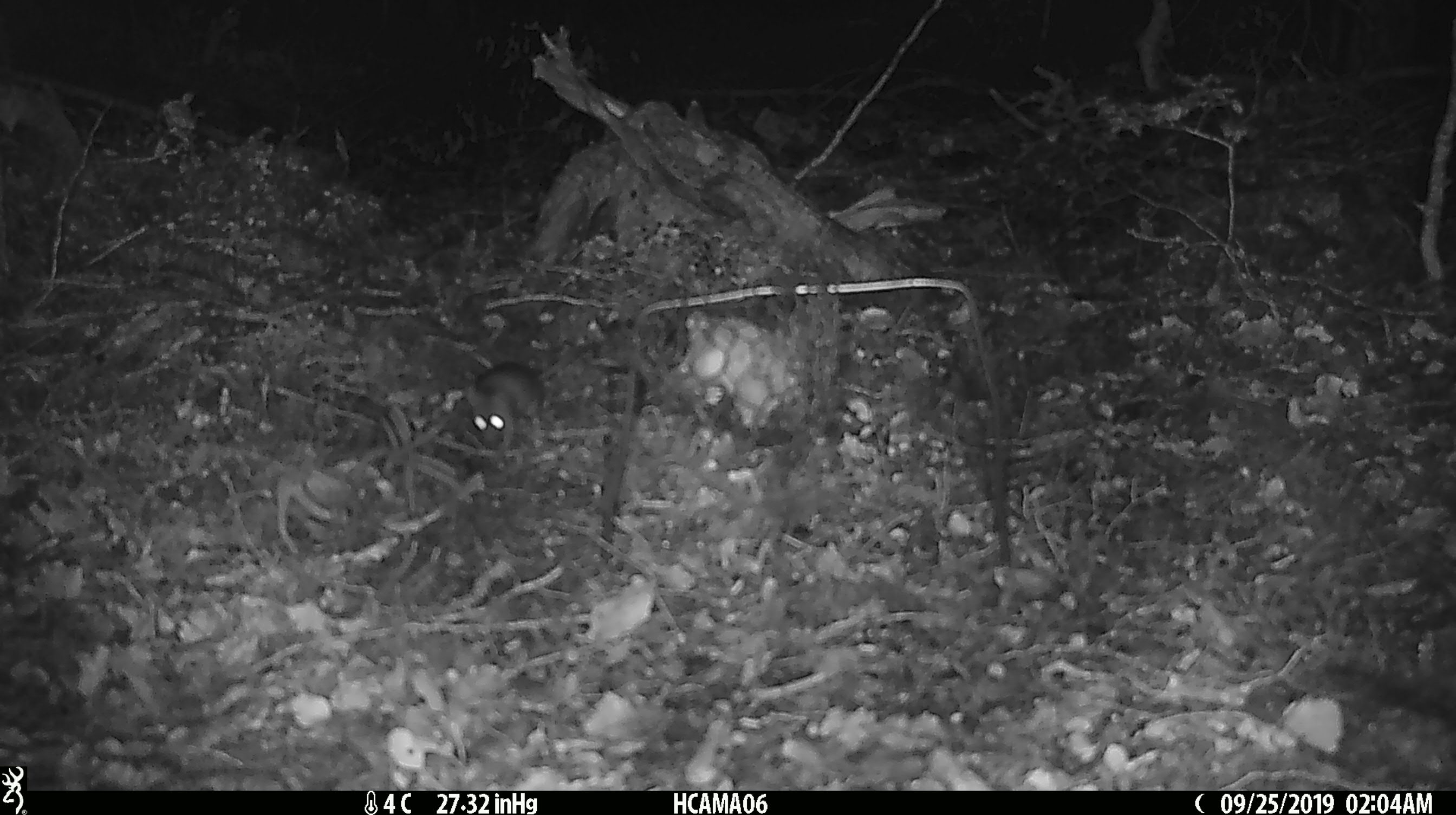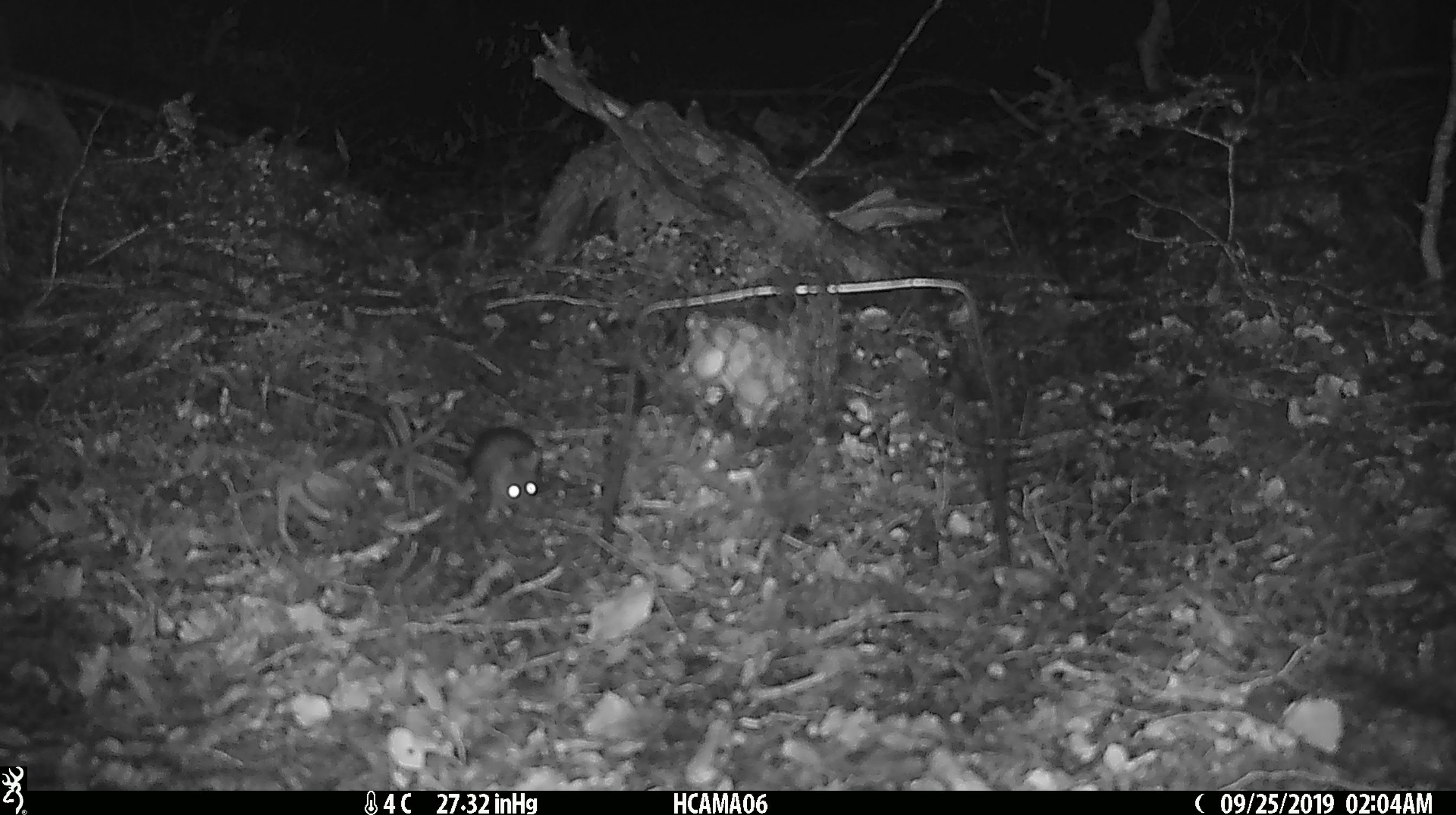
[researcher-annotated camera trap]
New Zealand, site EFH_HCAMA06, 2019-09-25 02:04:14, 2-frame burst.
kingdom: Animalia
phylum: Chordata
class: Mammalia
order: Rodentia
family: Muridae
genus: Mus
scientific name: Mus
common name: mouse